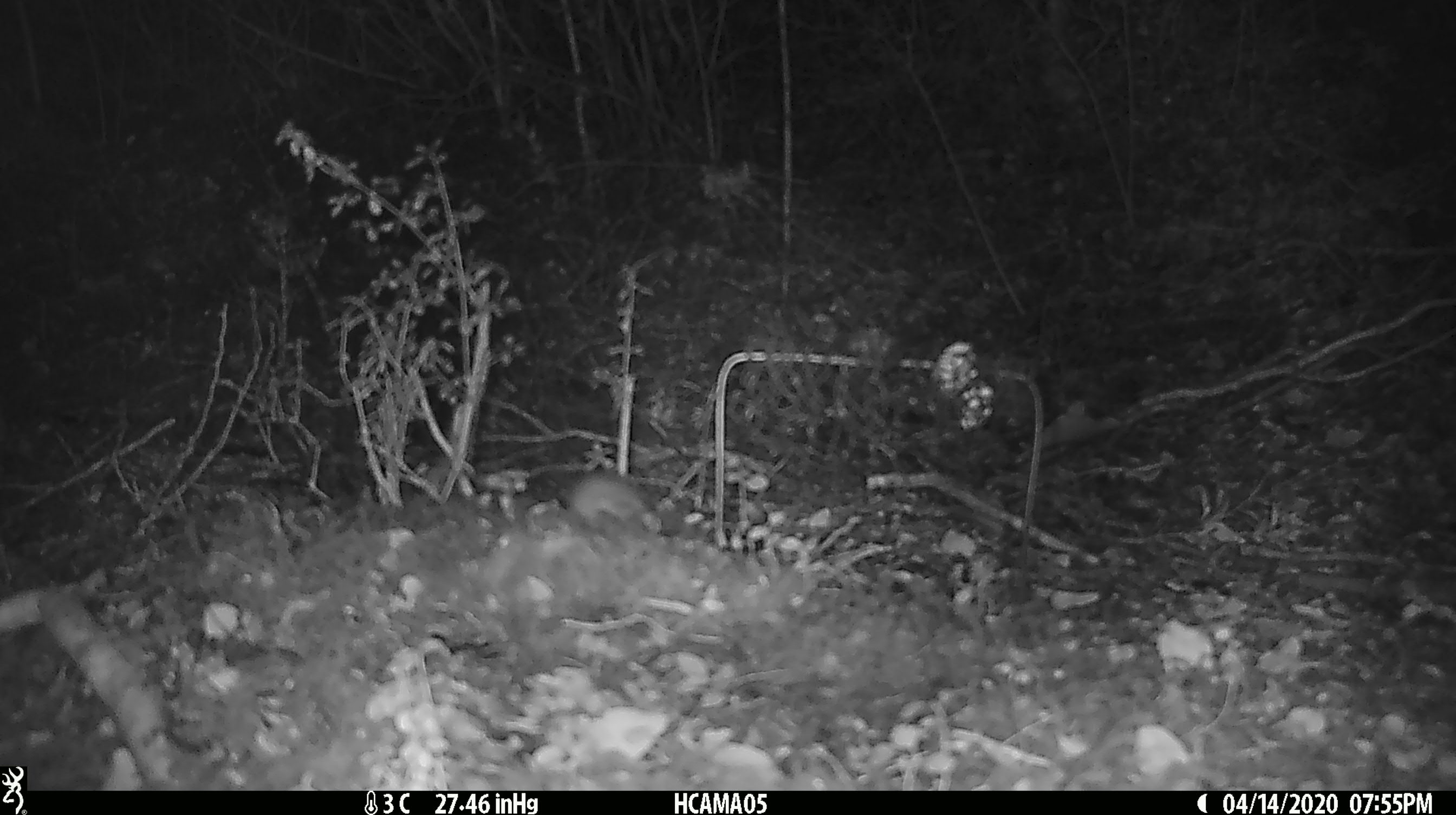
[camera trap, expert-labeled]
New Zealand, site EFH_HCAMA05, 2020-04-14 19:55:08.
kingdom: Animalia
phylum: Chordata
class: Mammalia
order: Rodentia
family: Muridae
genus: Mus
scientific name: Mus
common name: mouse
Mouse (Mus).